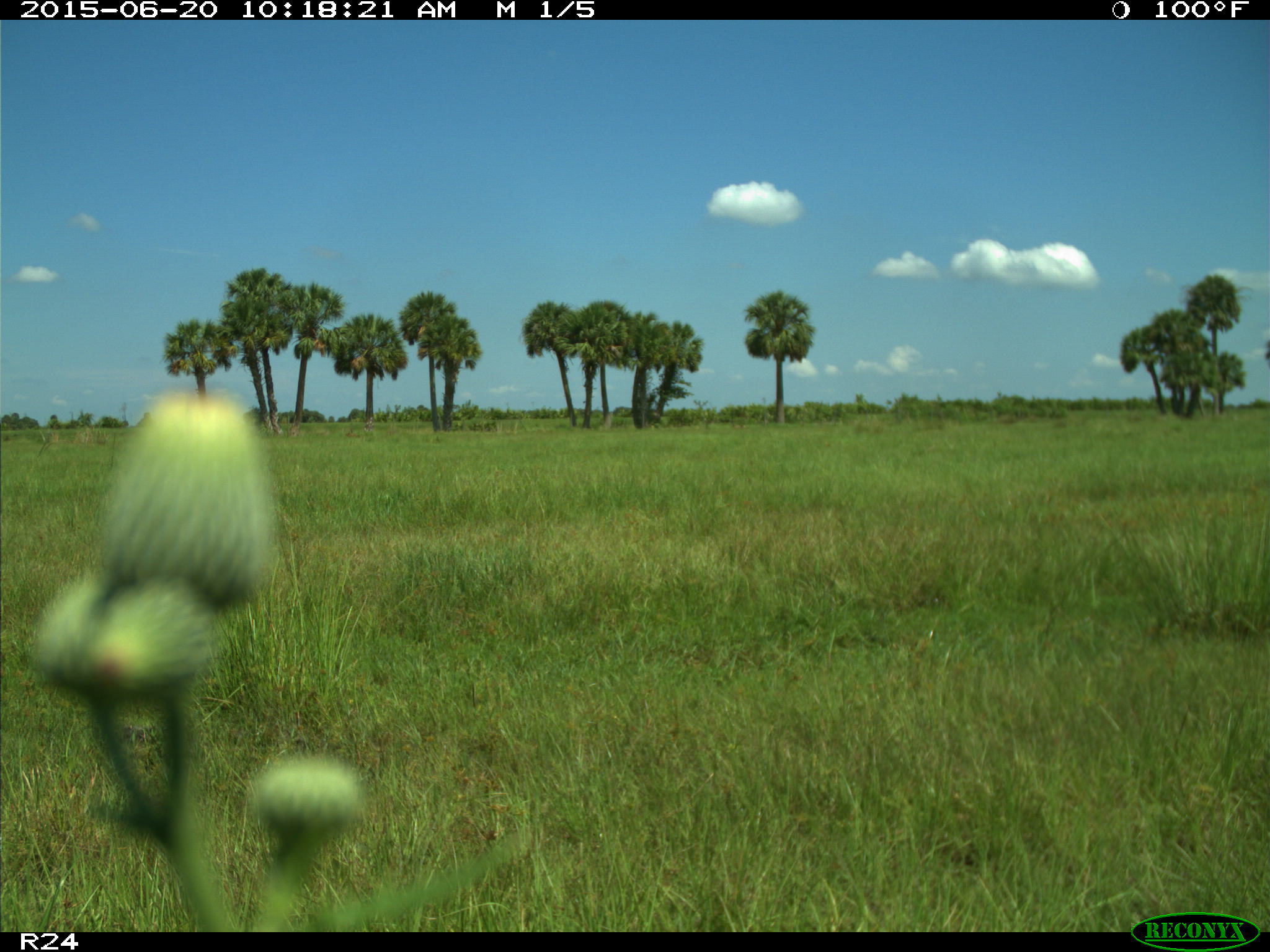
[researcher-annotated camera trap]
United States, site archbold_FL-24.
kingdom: Animalia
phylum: Chordata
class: Mammalia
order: Artiodactyla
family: Bovidae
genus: Bos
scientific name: Bos taurus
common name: domestic cow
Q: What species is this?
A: Bos taurus (domestic cow).